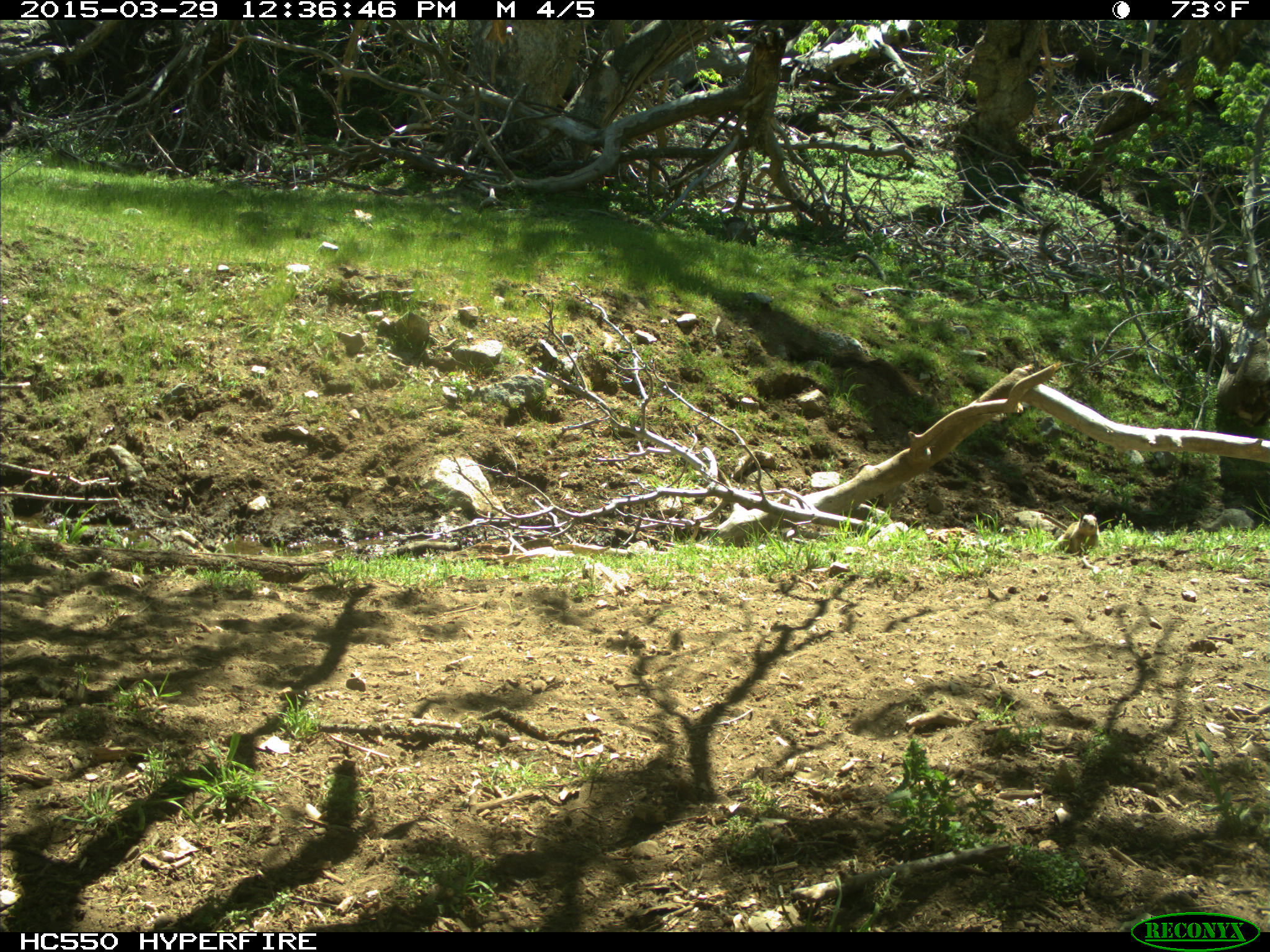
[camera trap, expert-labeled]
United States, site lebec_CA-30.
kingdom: Animalia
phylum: Chordata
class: Mammalia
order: Rodentia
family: Sciuridae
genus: Otospermophilus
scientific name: Otospermophilus beecheyi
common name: california ground squirrel